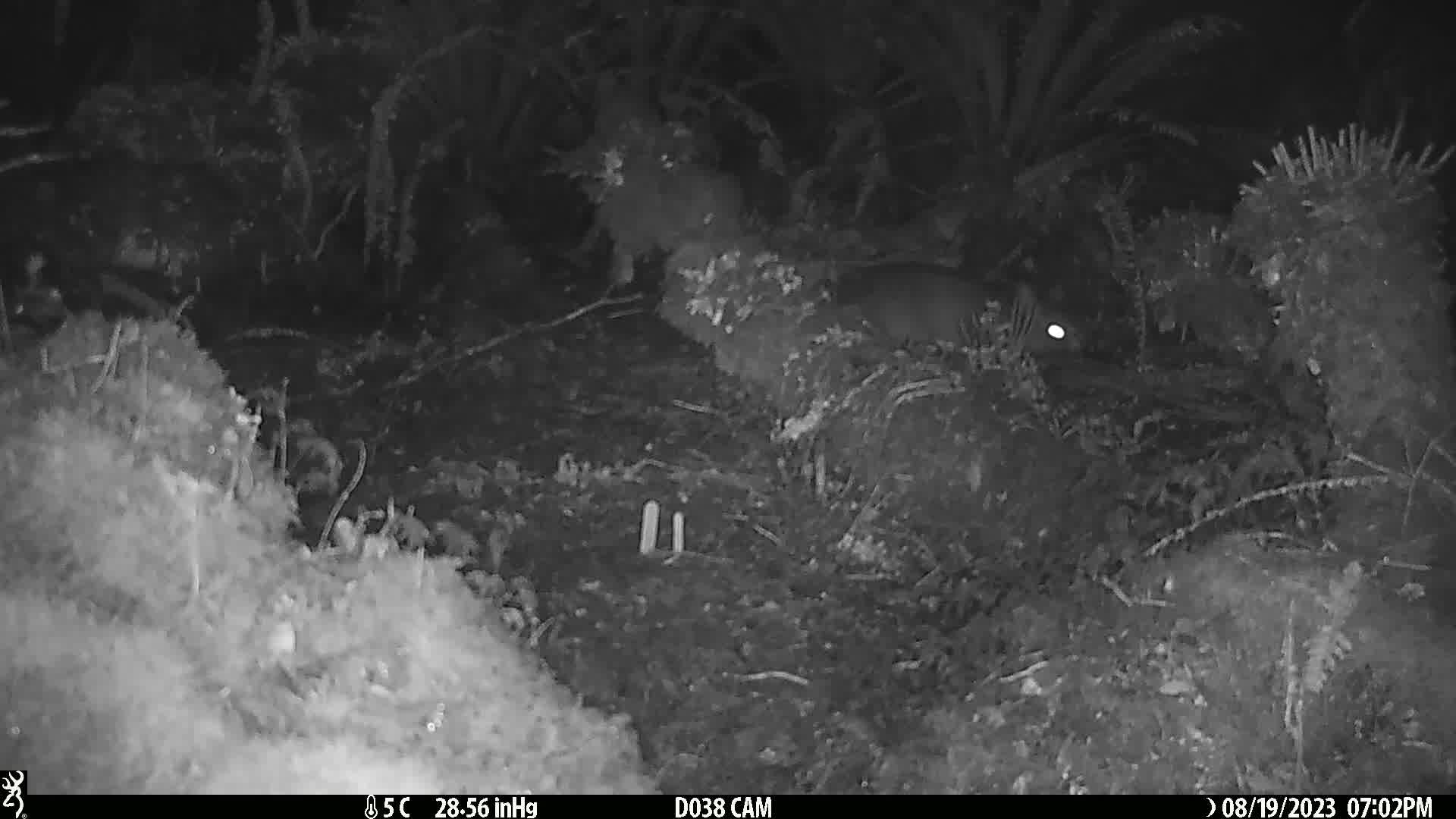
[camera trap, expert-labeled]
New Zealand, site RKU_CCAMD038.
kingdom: Animalia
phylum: Chordata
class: Mammalia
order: Diprotodontia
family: Phalangeridae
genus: Trichosurus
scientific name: Trichosurus vulpecula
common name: common brushtail possum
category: possum